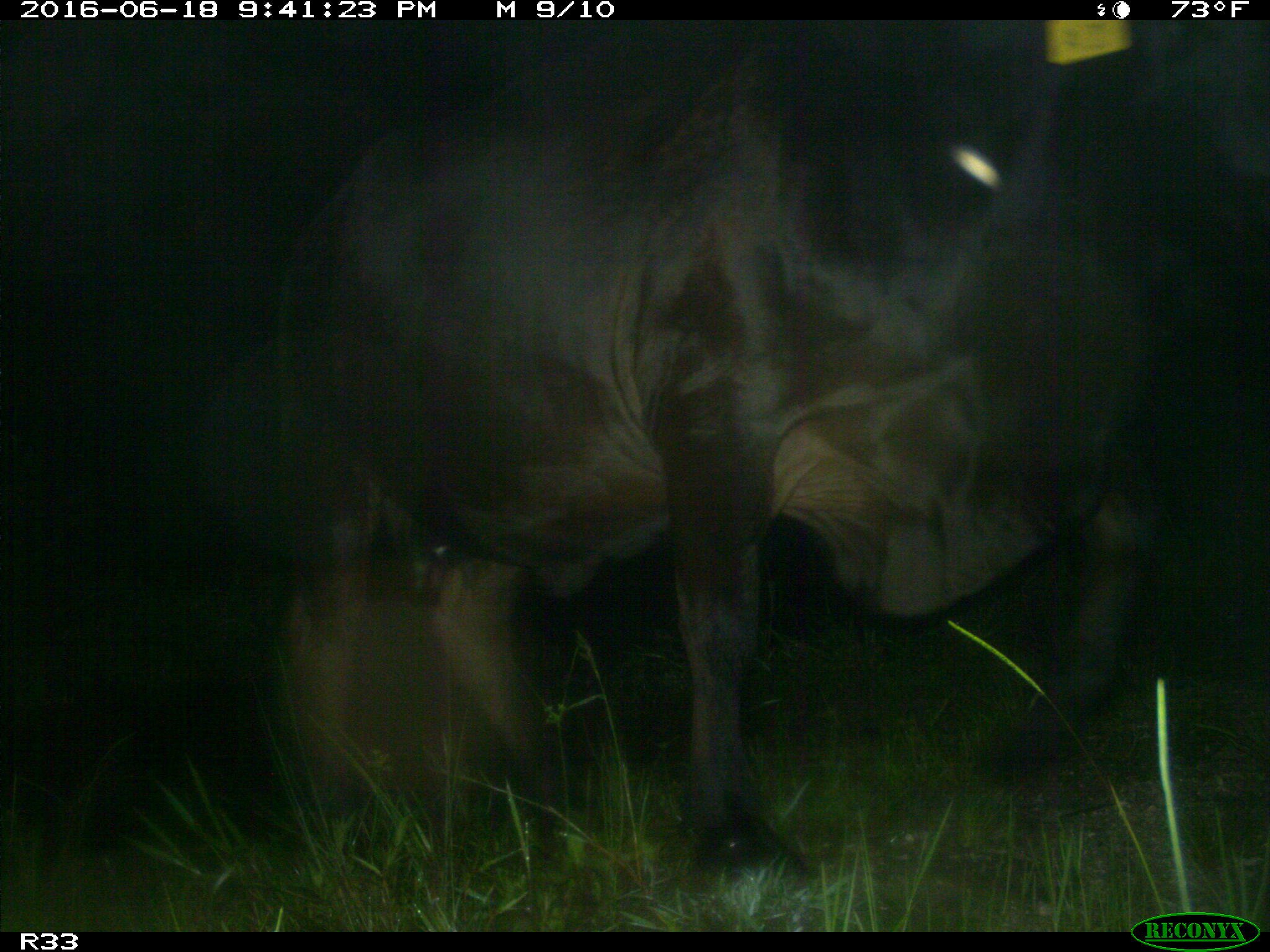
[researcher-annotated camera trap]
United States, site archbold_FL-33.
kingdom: Animalia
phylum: Chordata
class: Mammalia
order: Artiodactyla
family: Bovidae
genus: Bos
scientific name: Bos taurus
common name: domestic cow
Bos taurus (domestic cow).